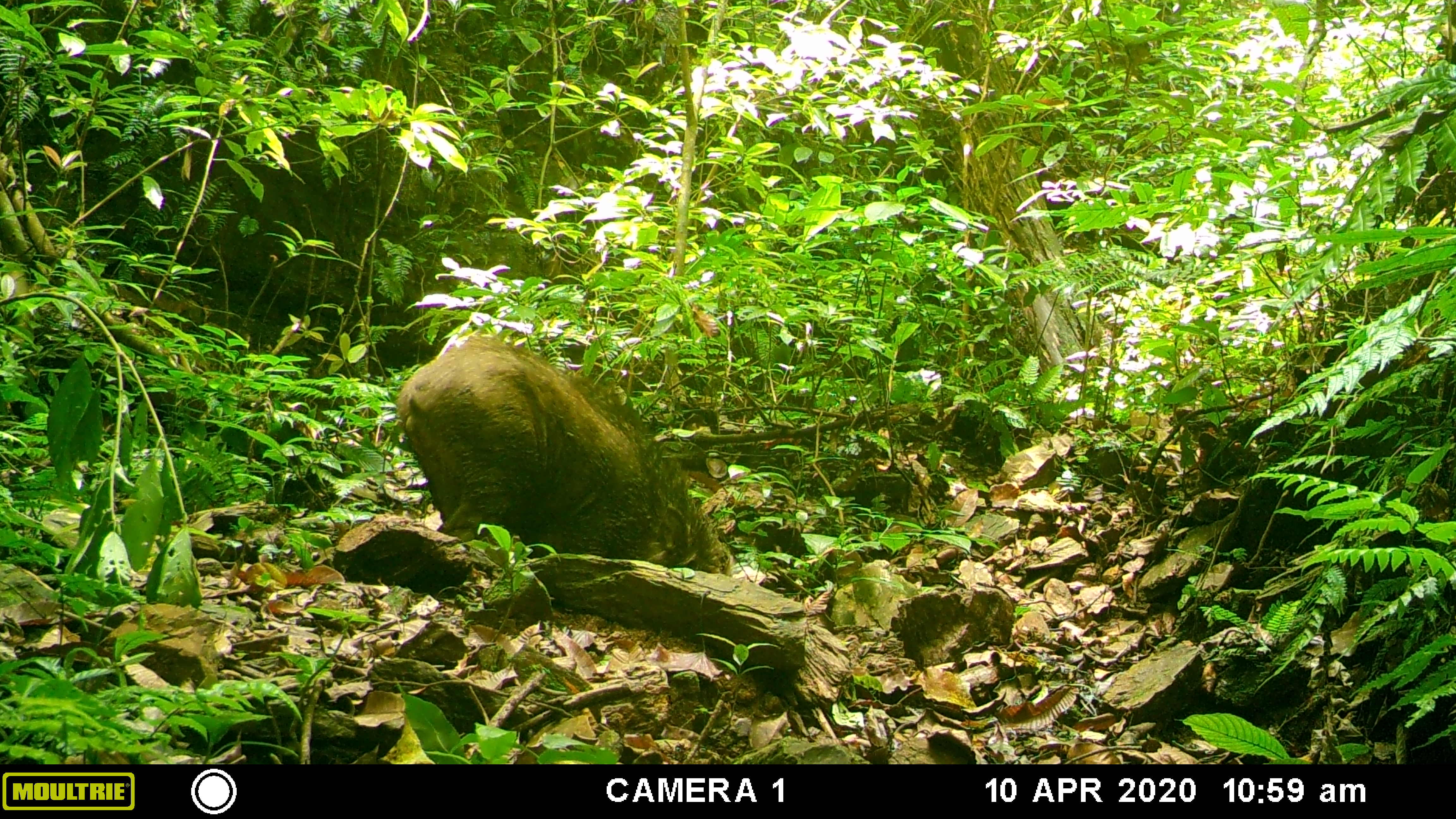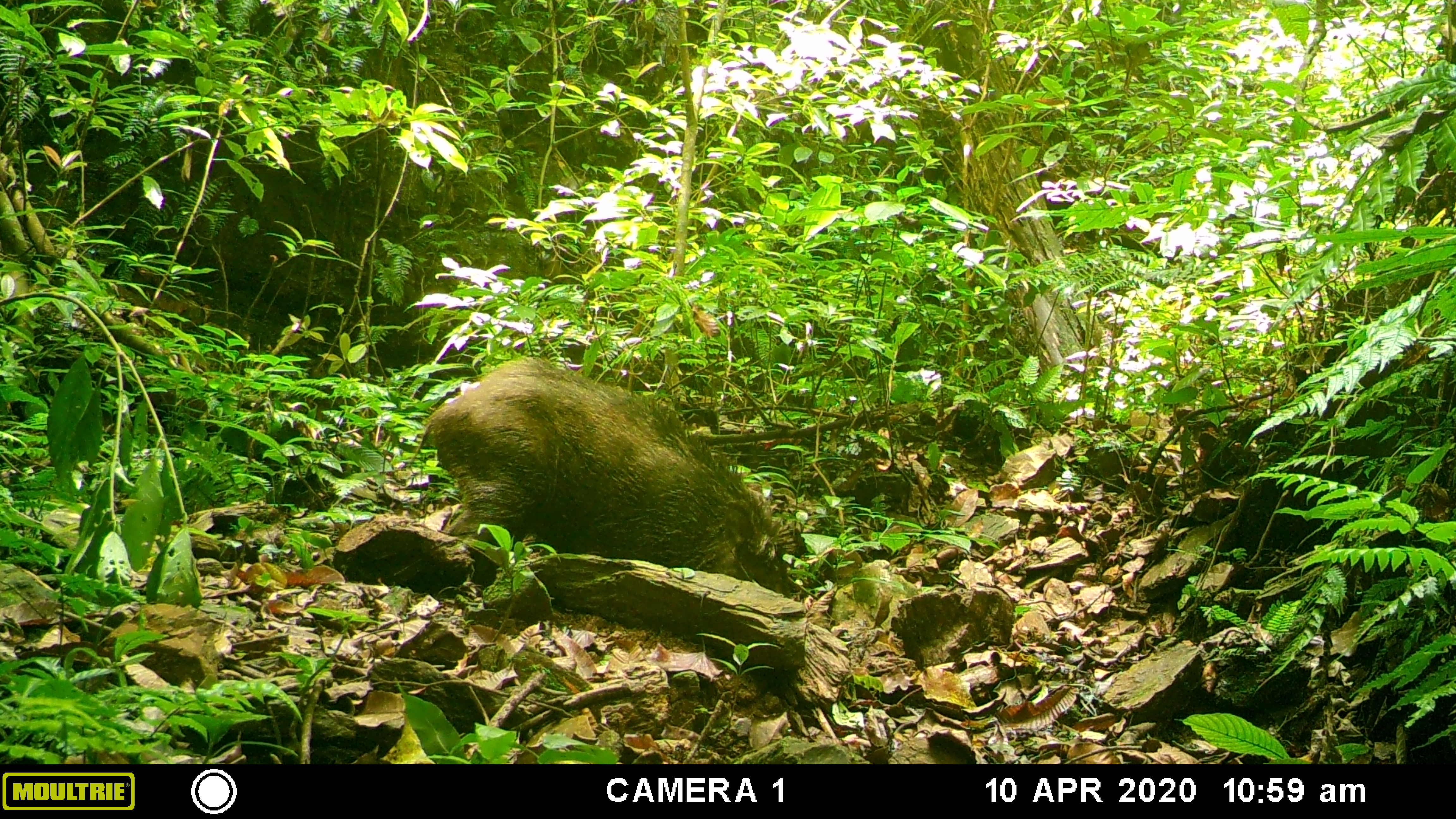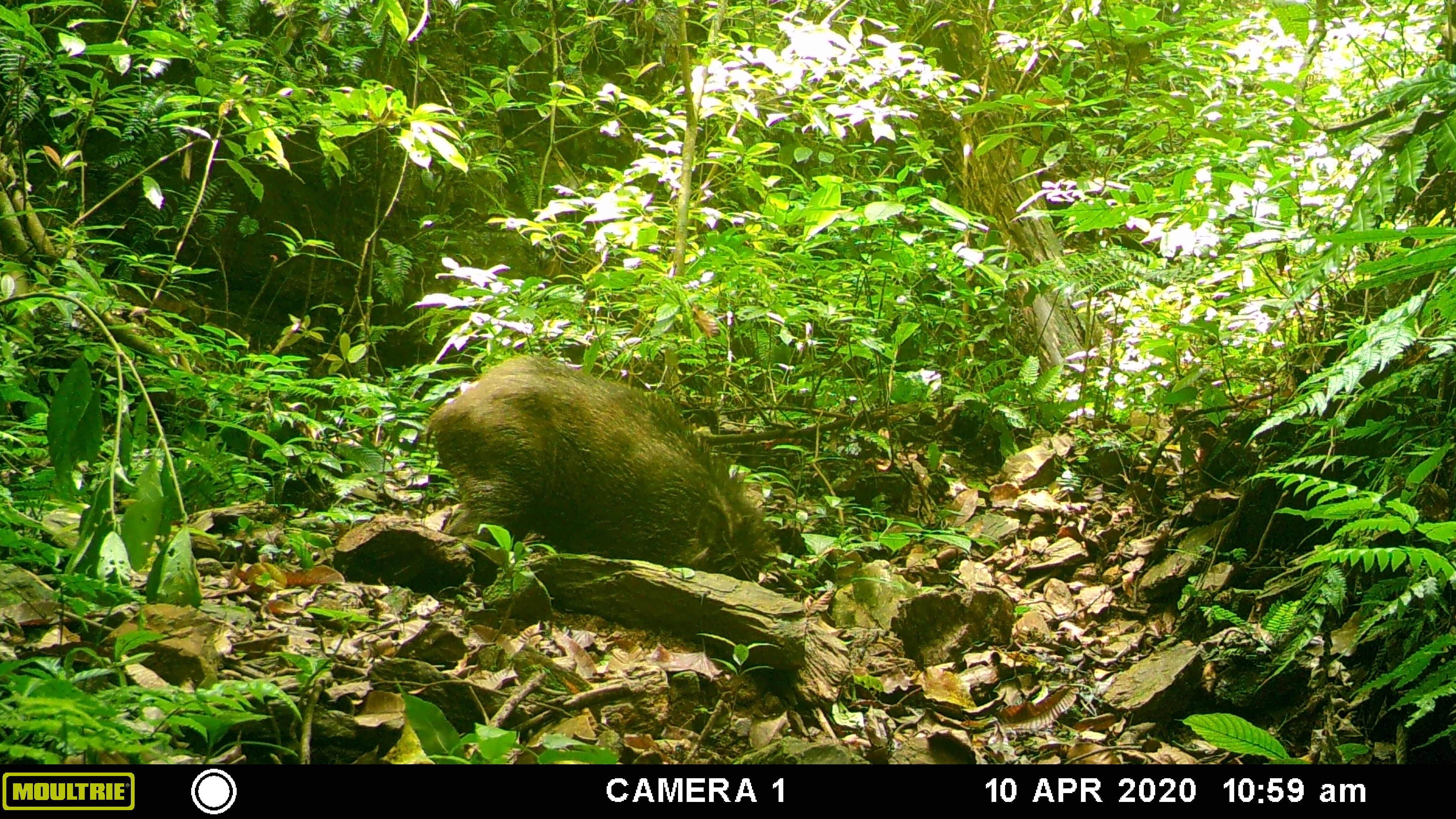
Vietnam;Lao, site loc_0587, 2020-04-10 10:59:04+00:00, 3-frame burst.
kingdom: Animalia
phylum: Chordata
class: Mammalia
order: Artiodactyla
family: Suidae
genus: Sus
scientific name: Sus scrofa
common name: eurasian wild pig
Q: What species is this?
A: Eurasian wild pig (Sus scrofa).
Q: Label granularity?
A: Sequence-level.